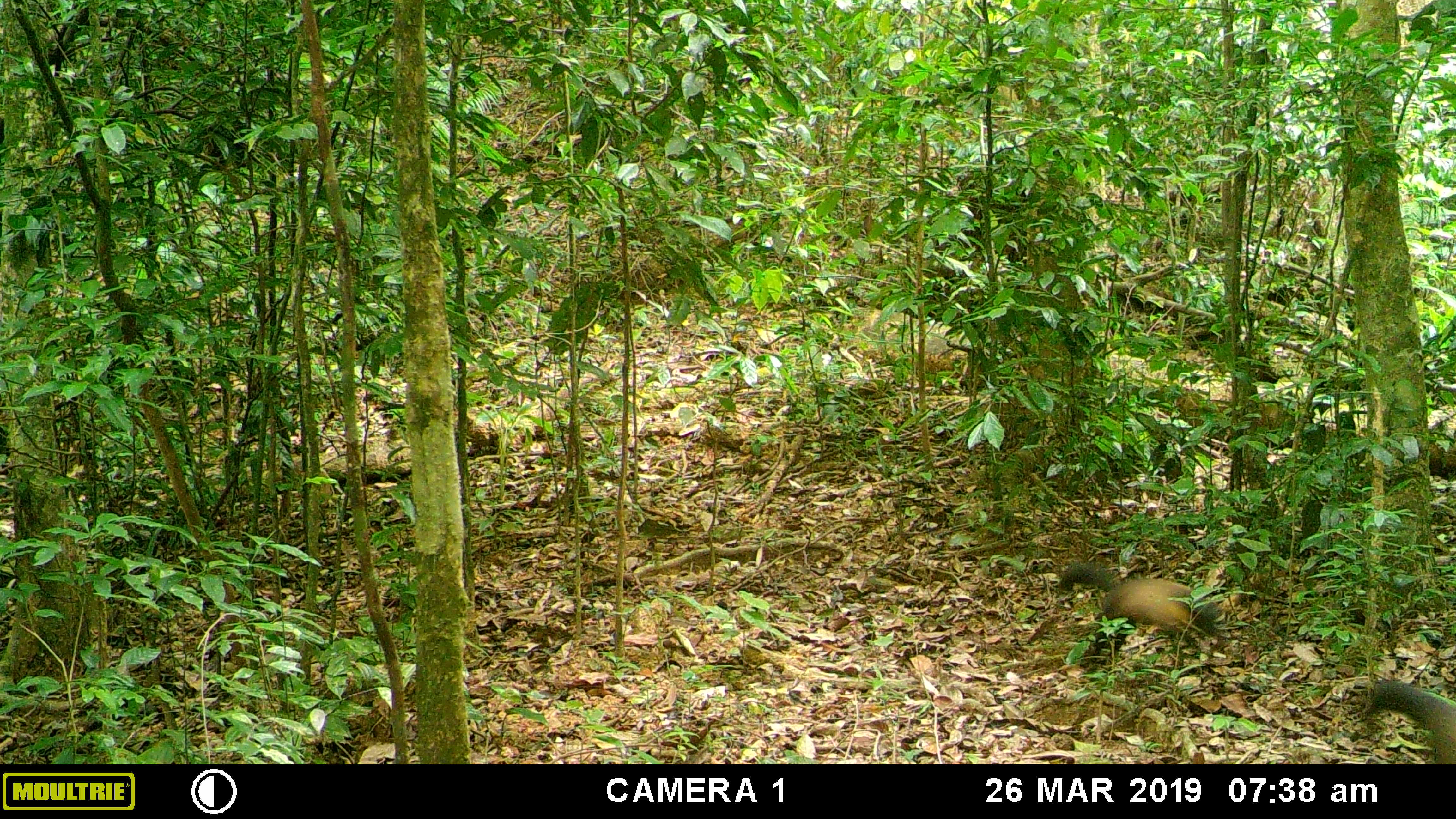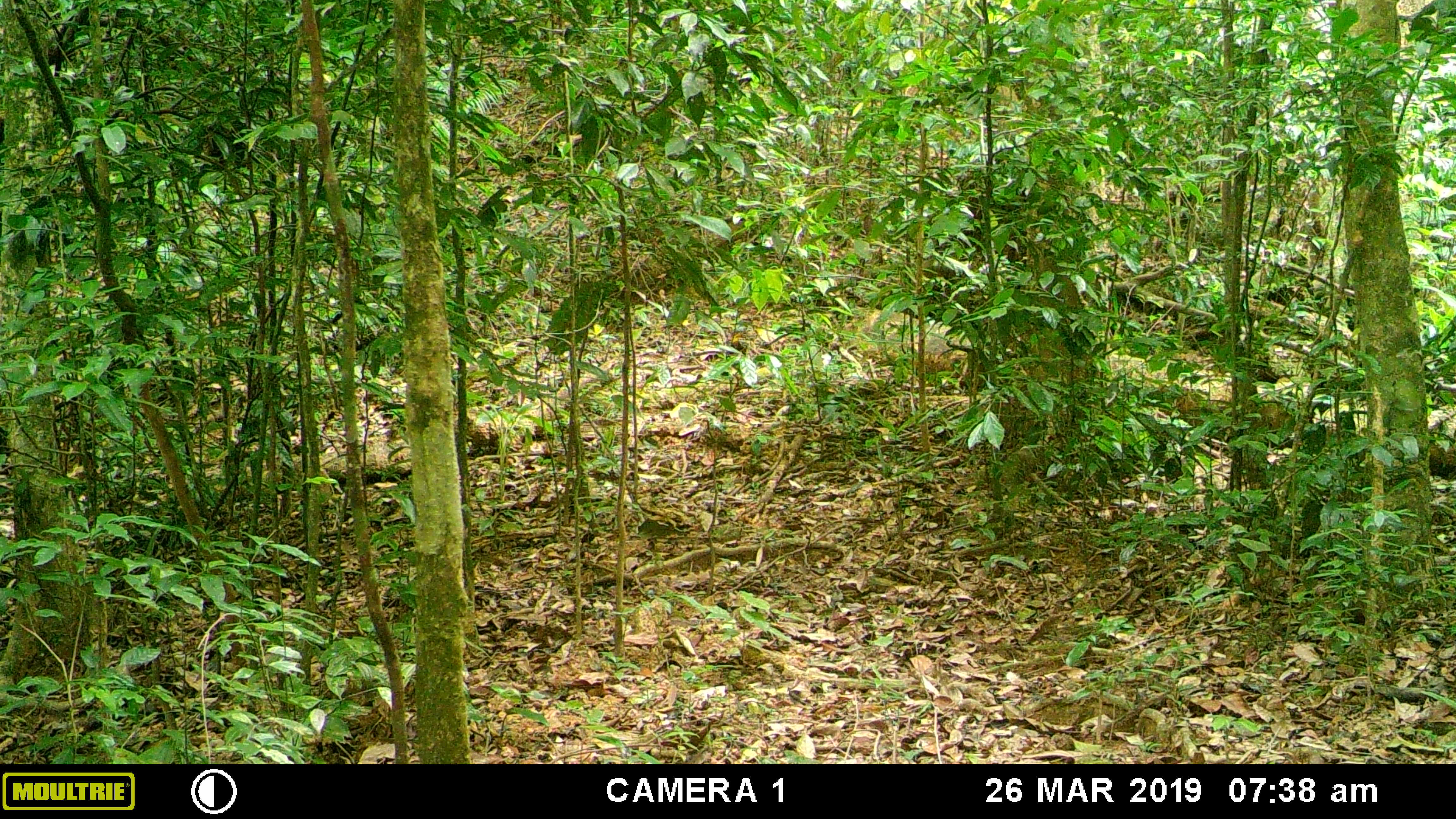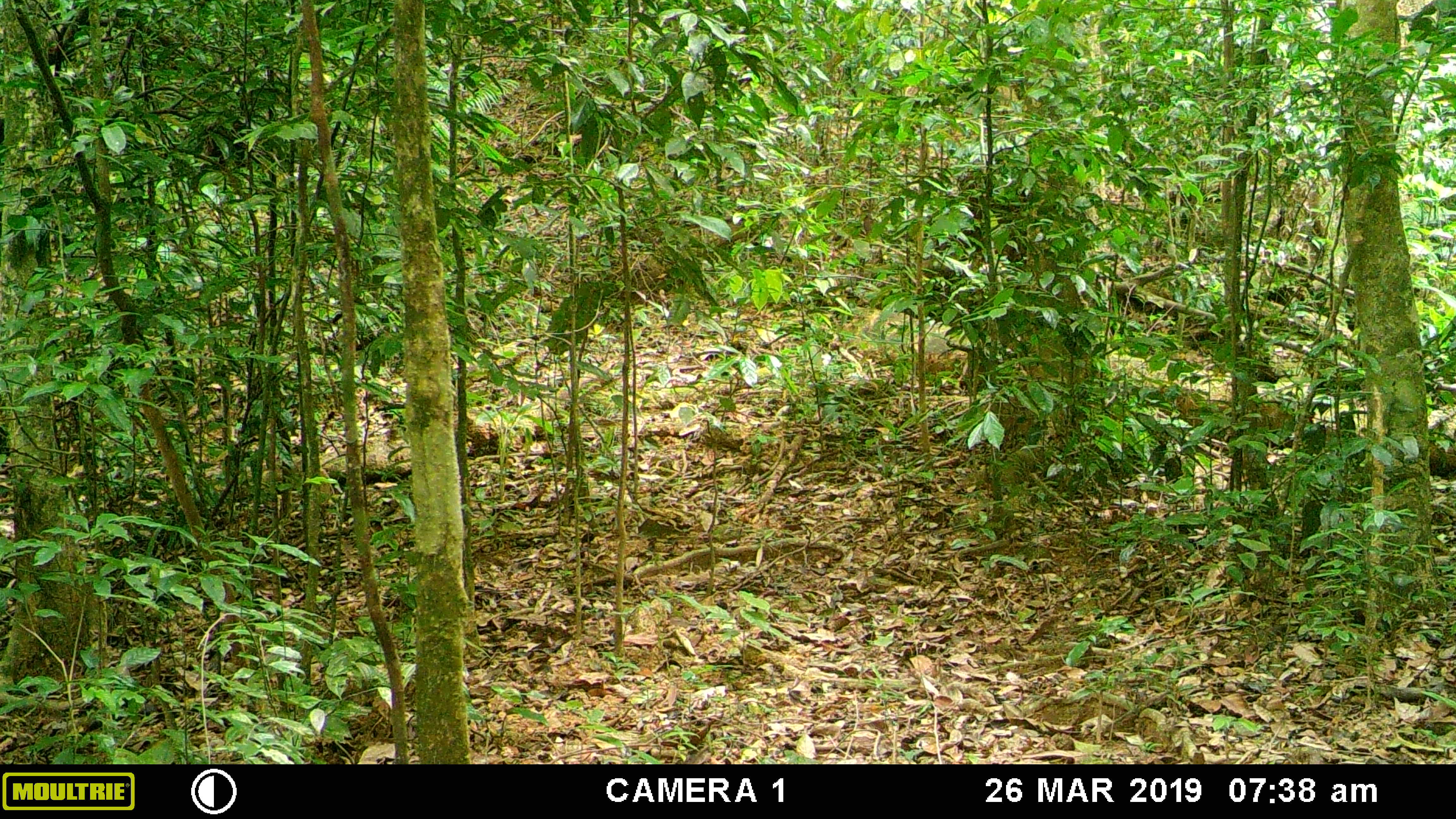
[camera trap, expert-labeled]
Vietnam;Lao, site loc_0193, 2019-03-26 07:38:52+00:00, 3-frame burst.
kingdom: Animalia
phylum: Chordata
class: Mammalia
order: Carnivora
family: Mustelidae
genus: Martes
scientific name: Martes flavigula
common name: yellow-throated marten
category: yellow throated marten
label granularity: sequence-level